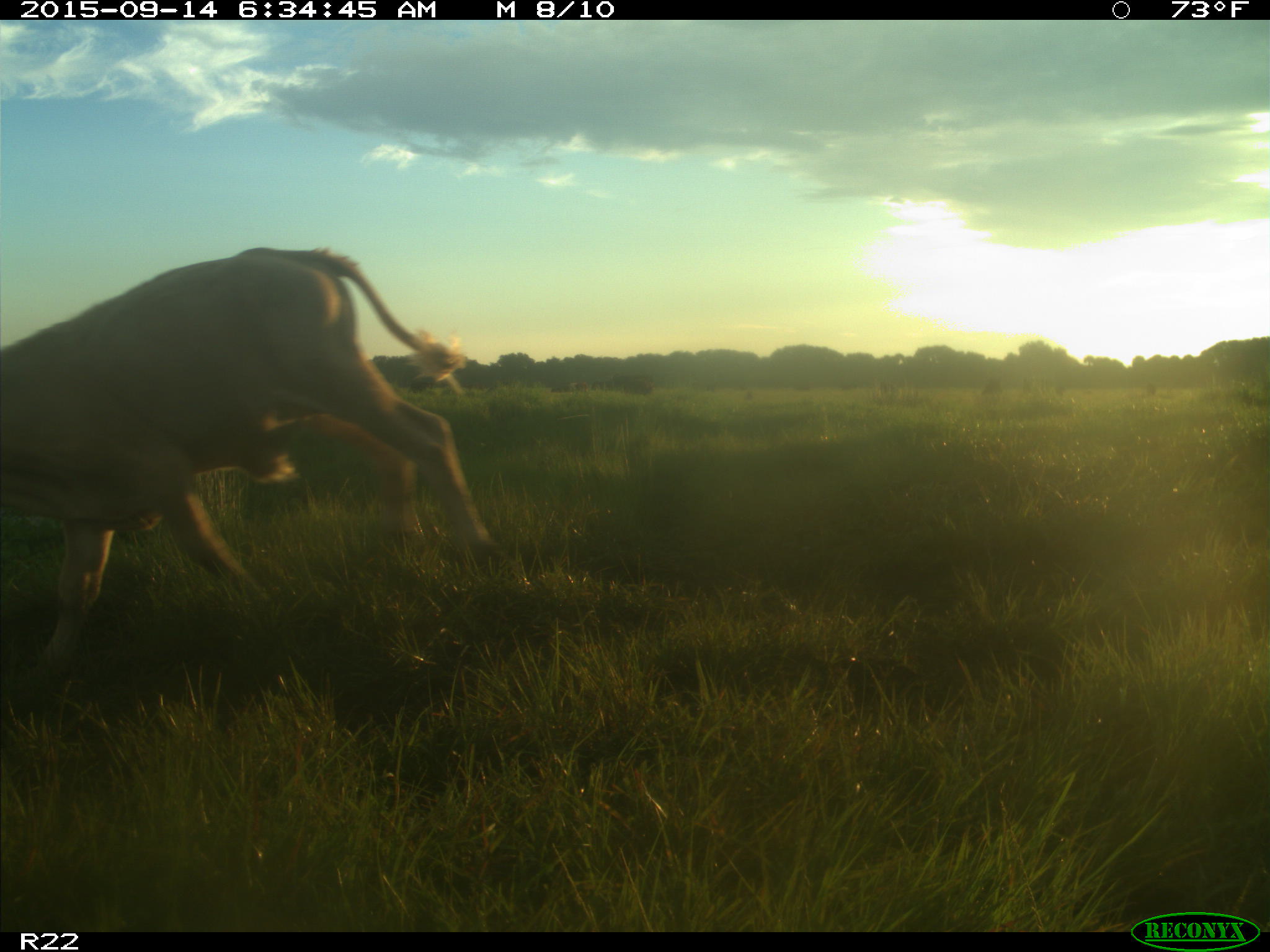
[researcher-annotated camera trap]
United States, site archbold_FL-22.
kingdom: Animalia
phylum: Chordata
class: Mammalia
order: Artiodactyla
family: Bovidae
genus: Bos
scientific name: Bos taurus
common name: domestic cow